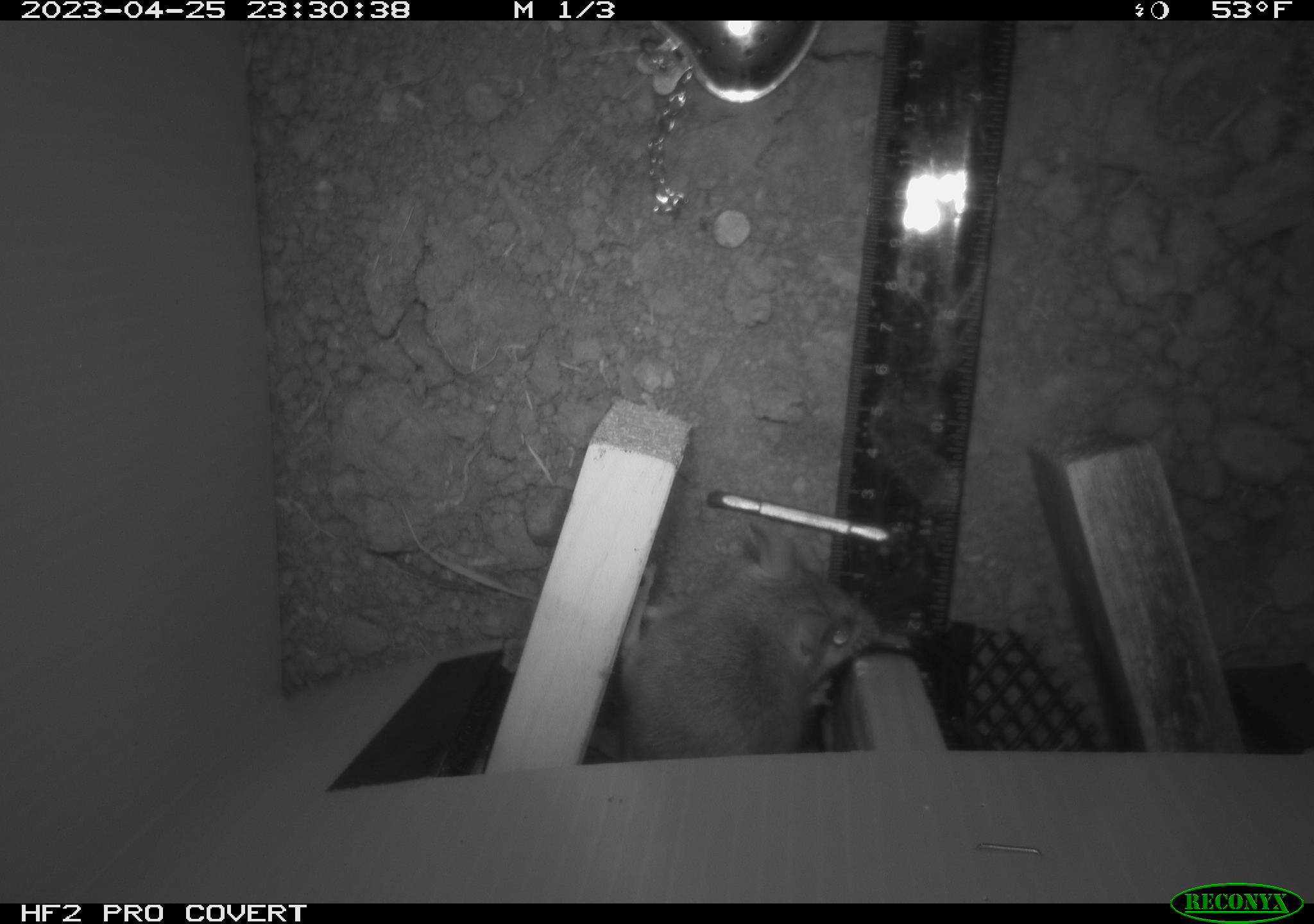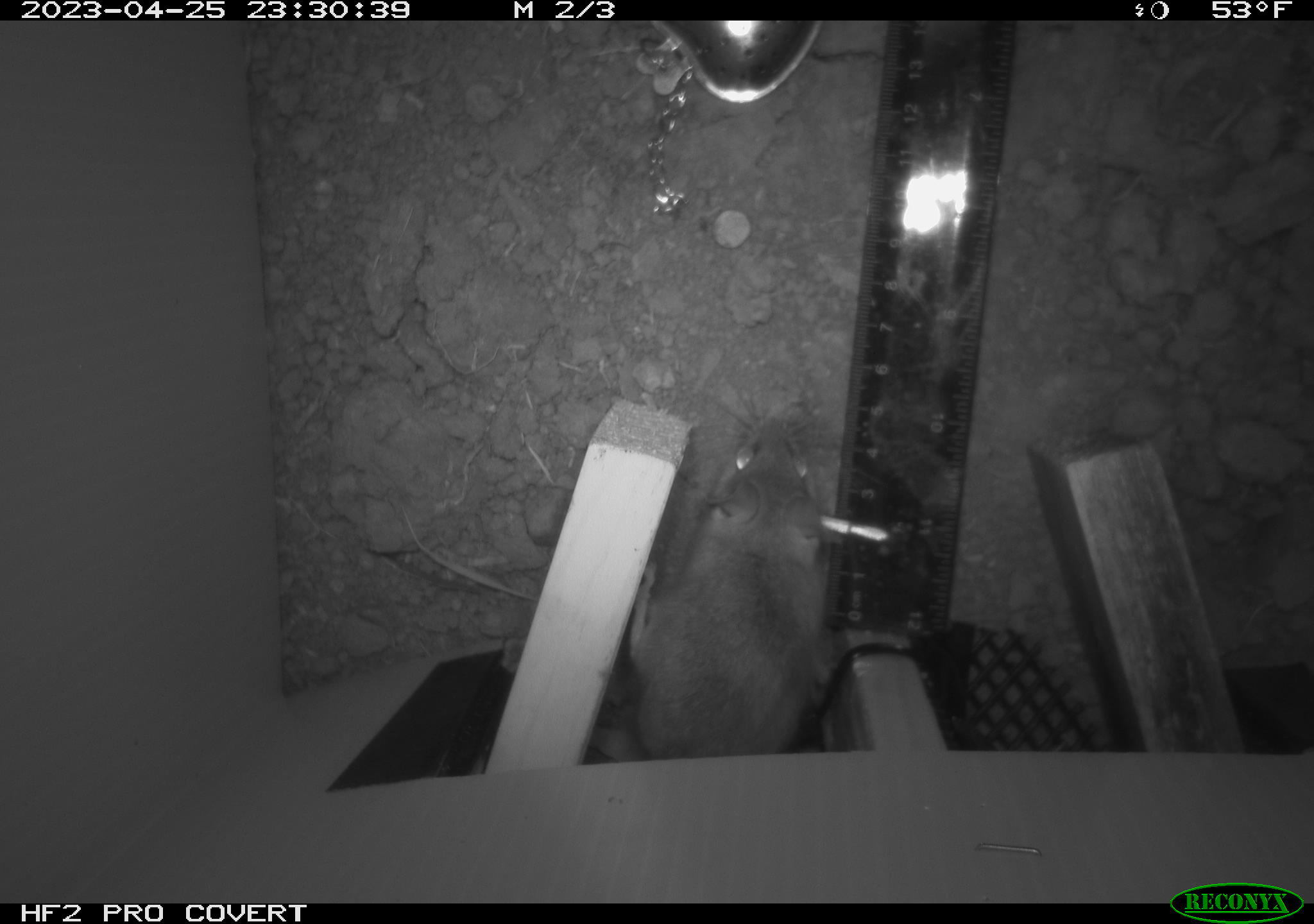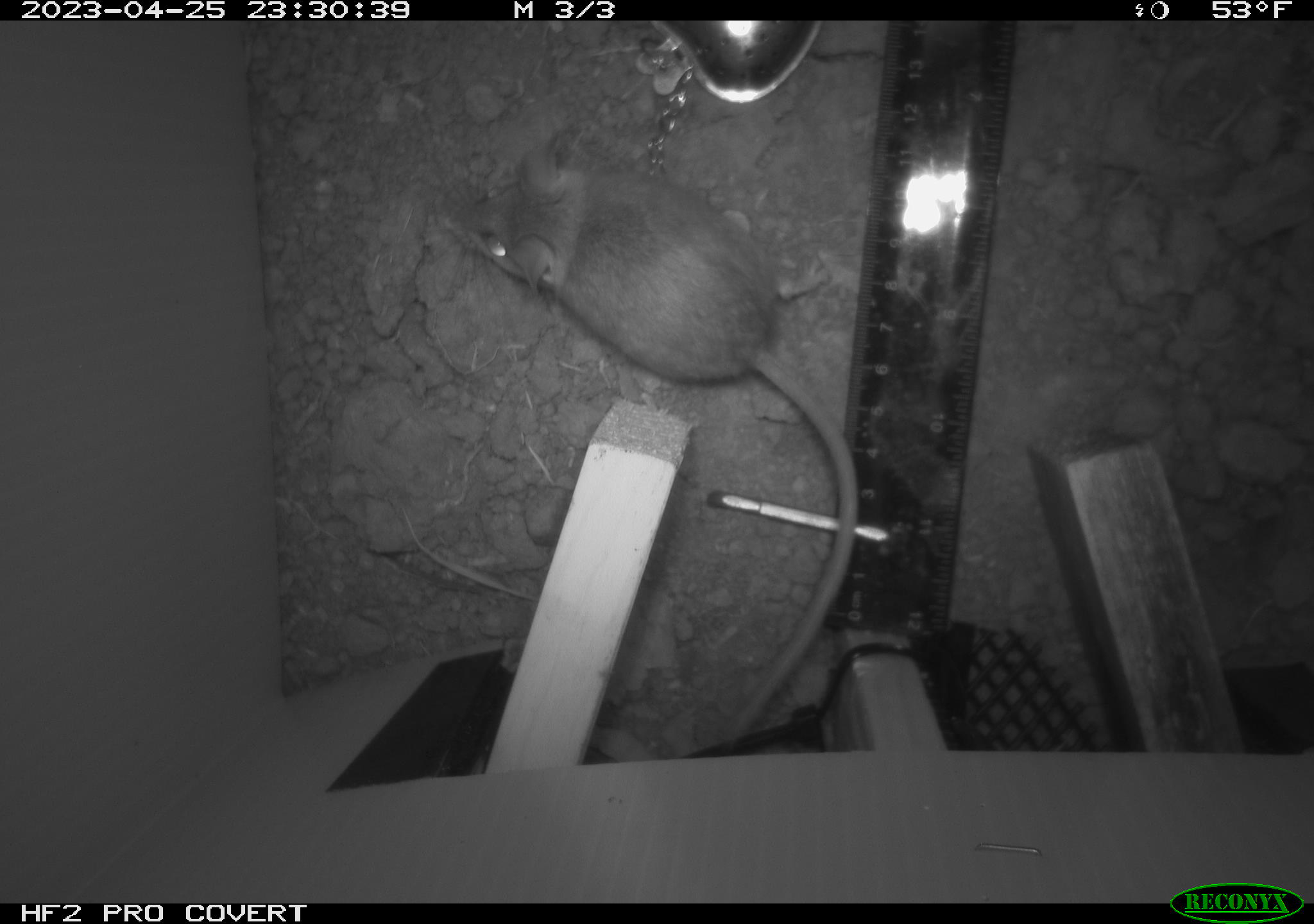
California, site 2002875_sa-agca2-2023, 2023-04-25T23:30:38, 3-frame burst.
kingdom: Animalia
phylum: Chordata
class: Mammalia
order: Rodentia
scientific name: Rodentia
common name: mouse species